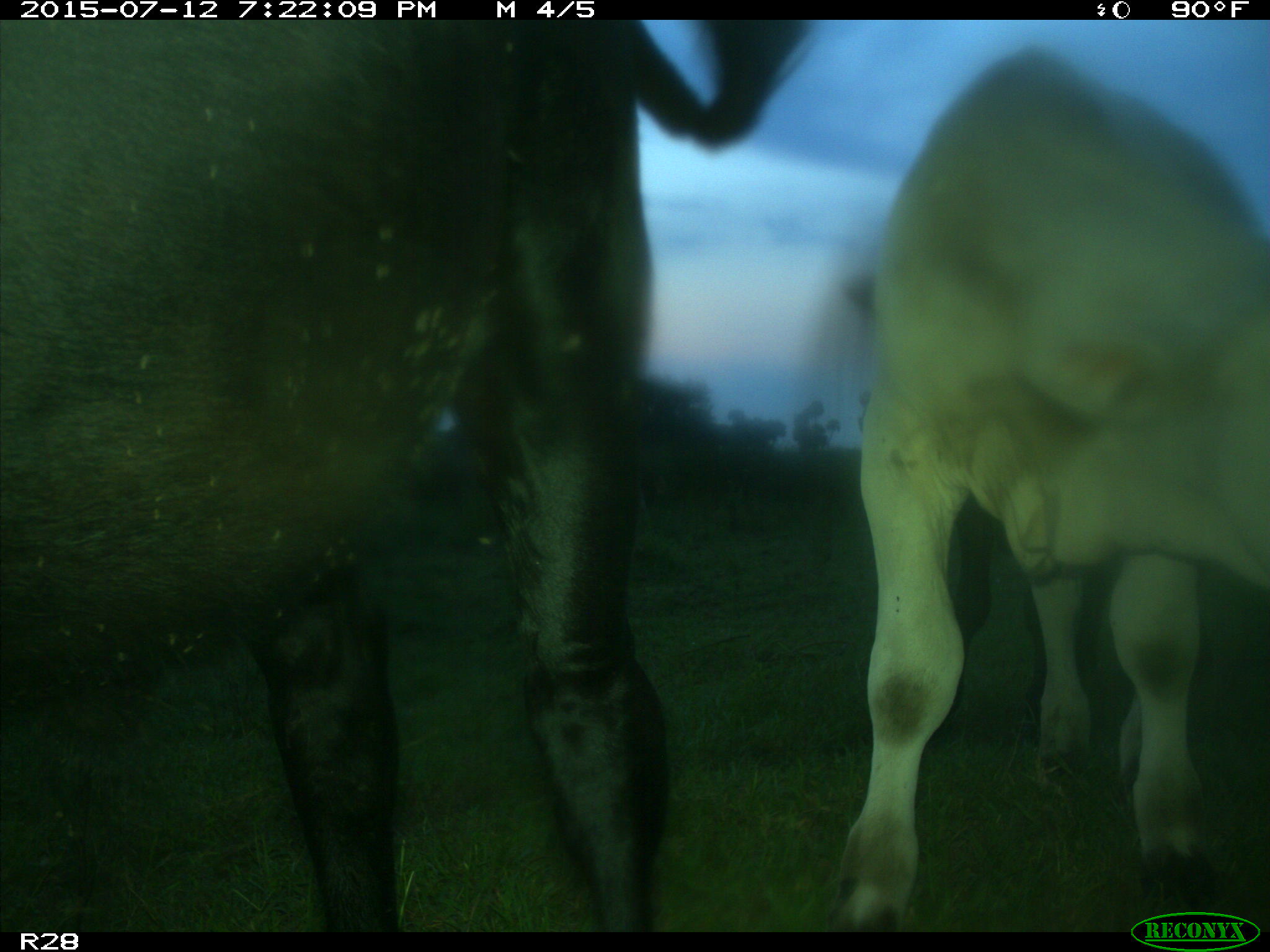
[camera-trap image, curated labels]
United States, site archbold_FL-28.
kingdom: Animalia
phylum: Chordata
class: Mammalia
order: Artiodactyla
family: Bovidae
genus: Bos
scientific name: Bos taurus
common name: domestic cow